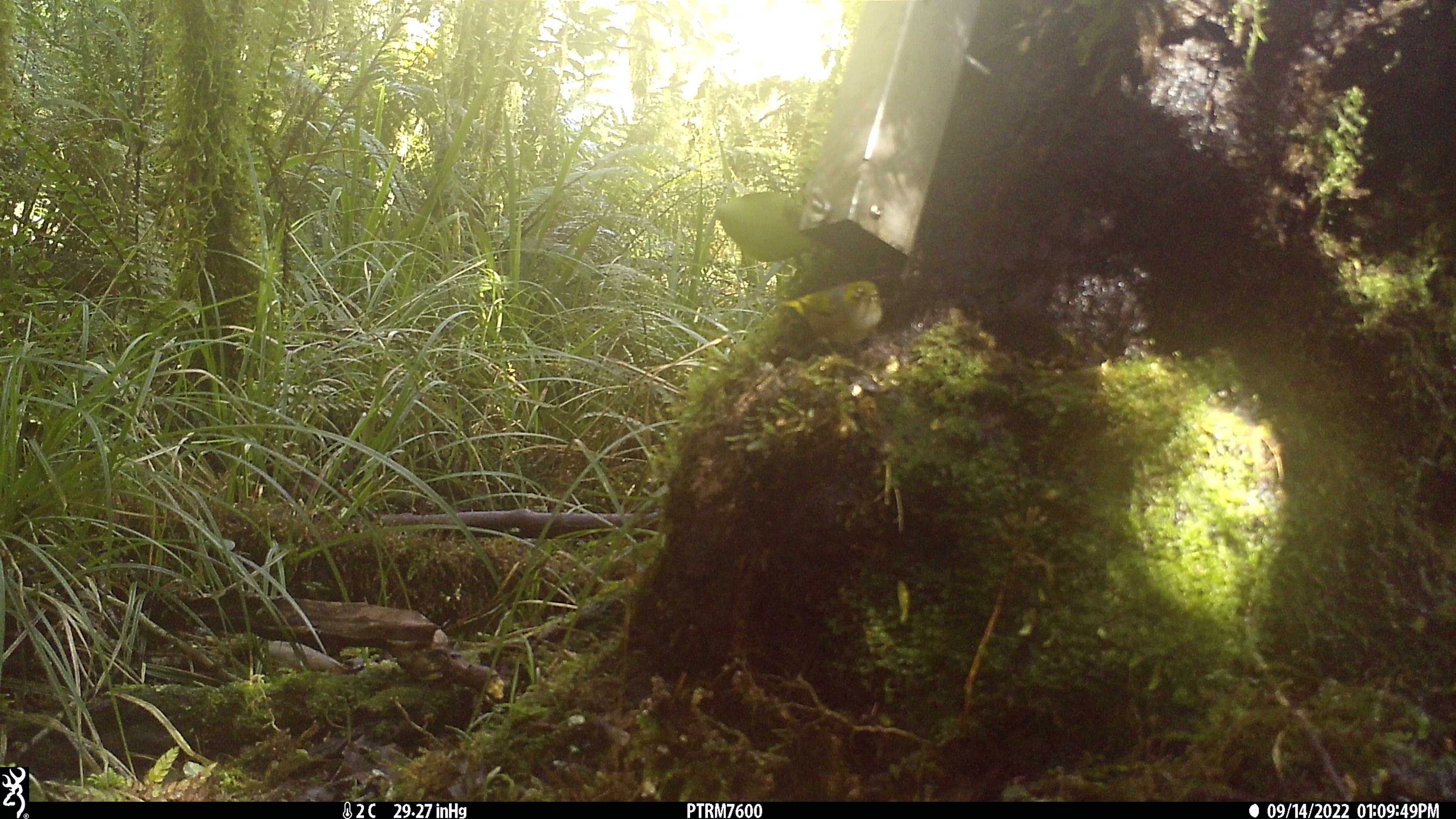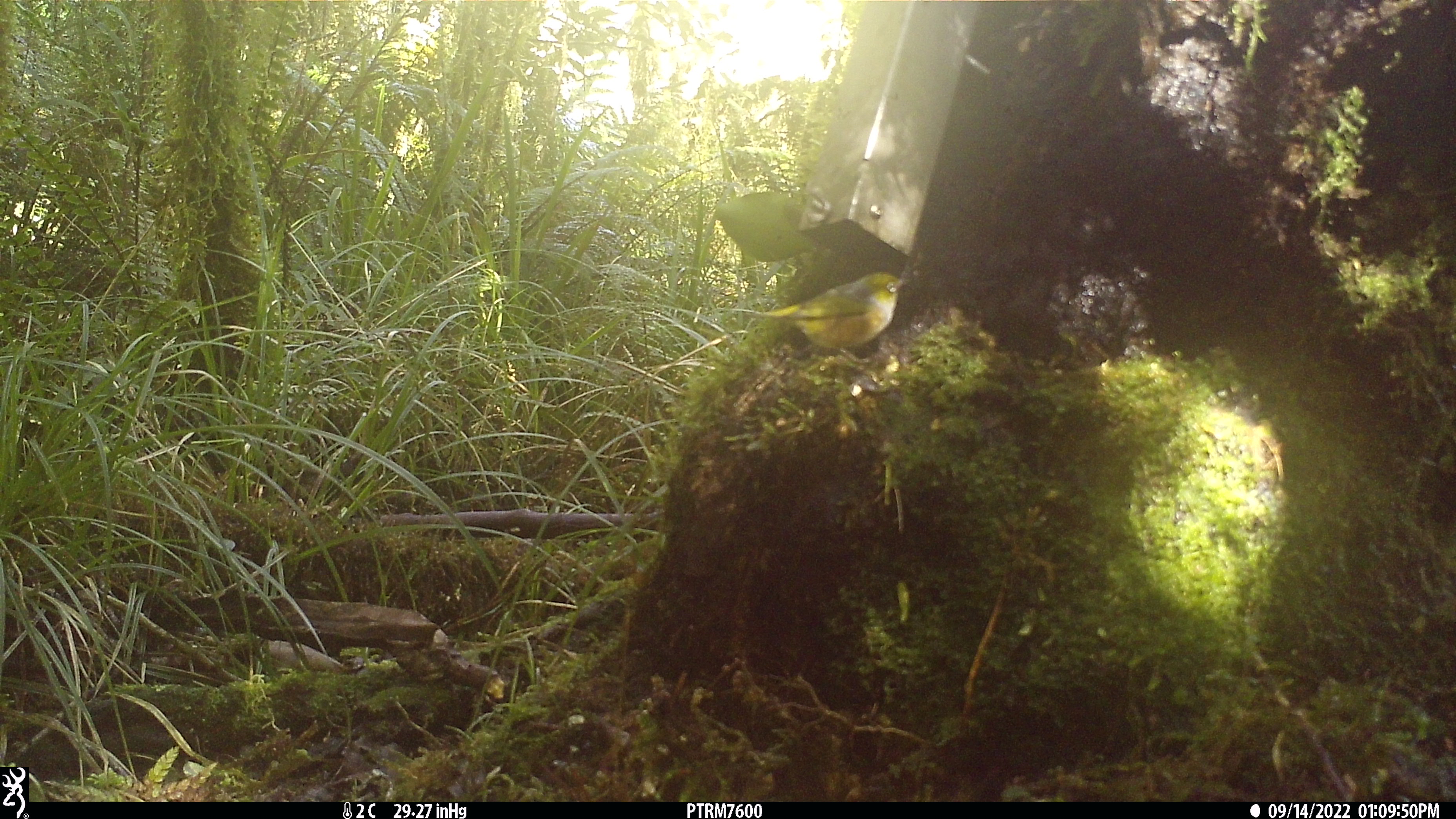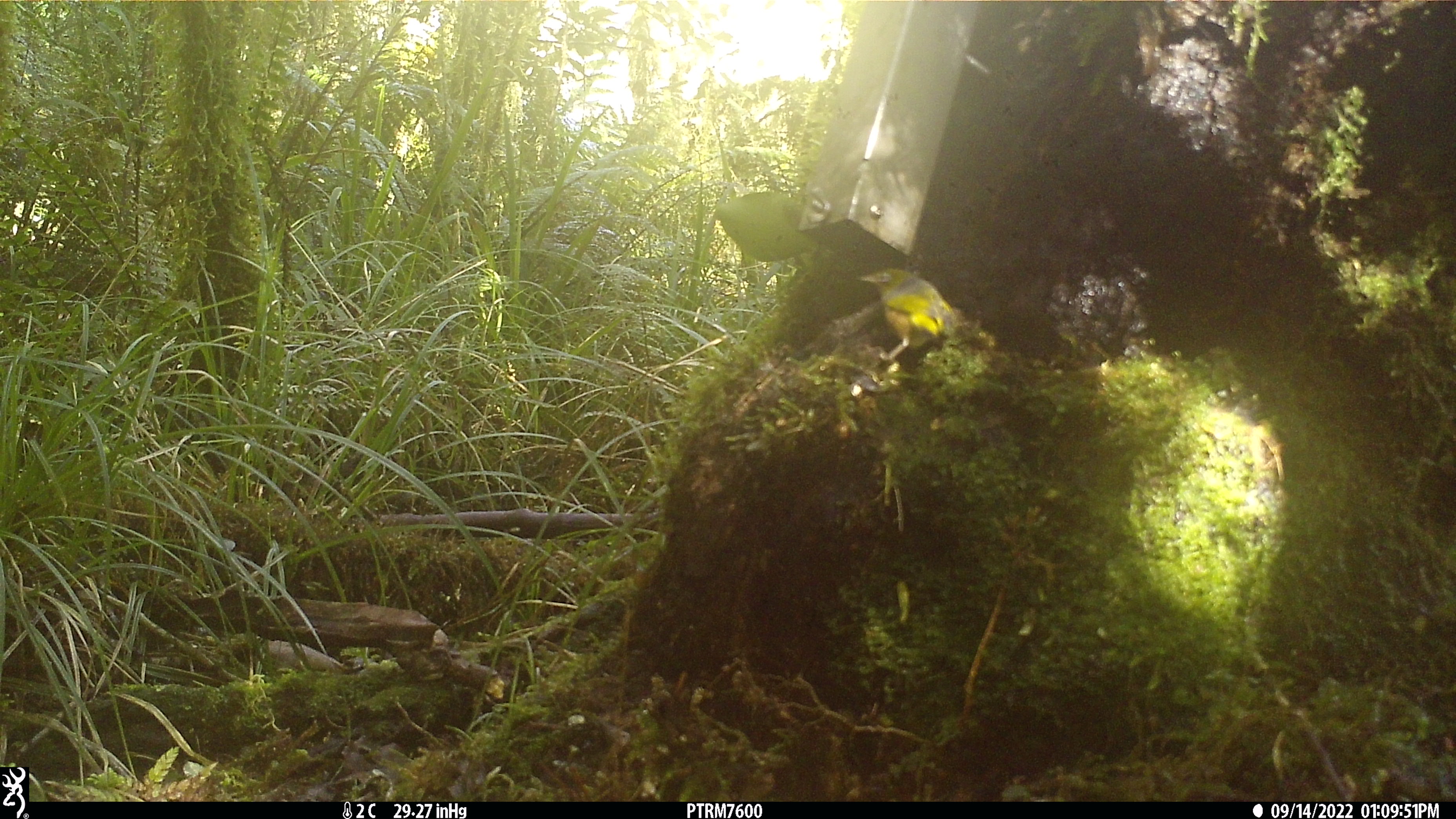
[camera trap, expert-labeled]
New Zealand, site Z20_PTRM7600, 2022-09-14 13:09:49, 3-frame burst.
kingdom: Animalia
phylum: Chordata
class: Aves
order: Passeriformes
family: Zosteropidae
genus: Zosterops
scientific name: Zosterops lateralis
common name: silvereye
Silvereye (Zosterops lateralis).